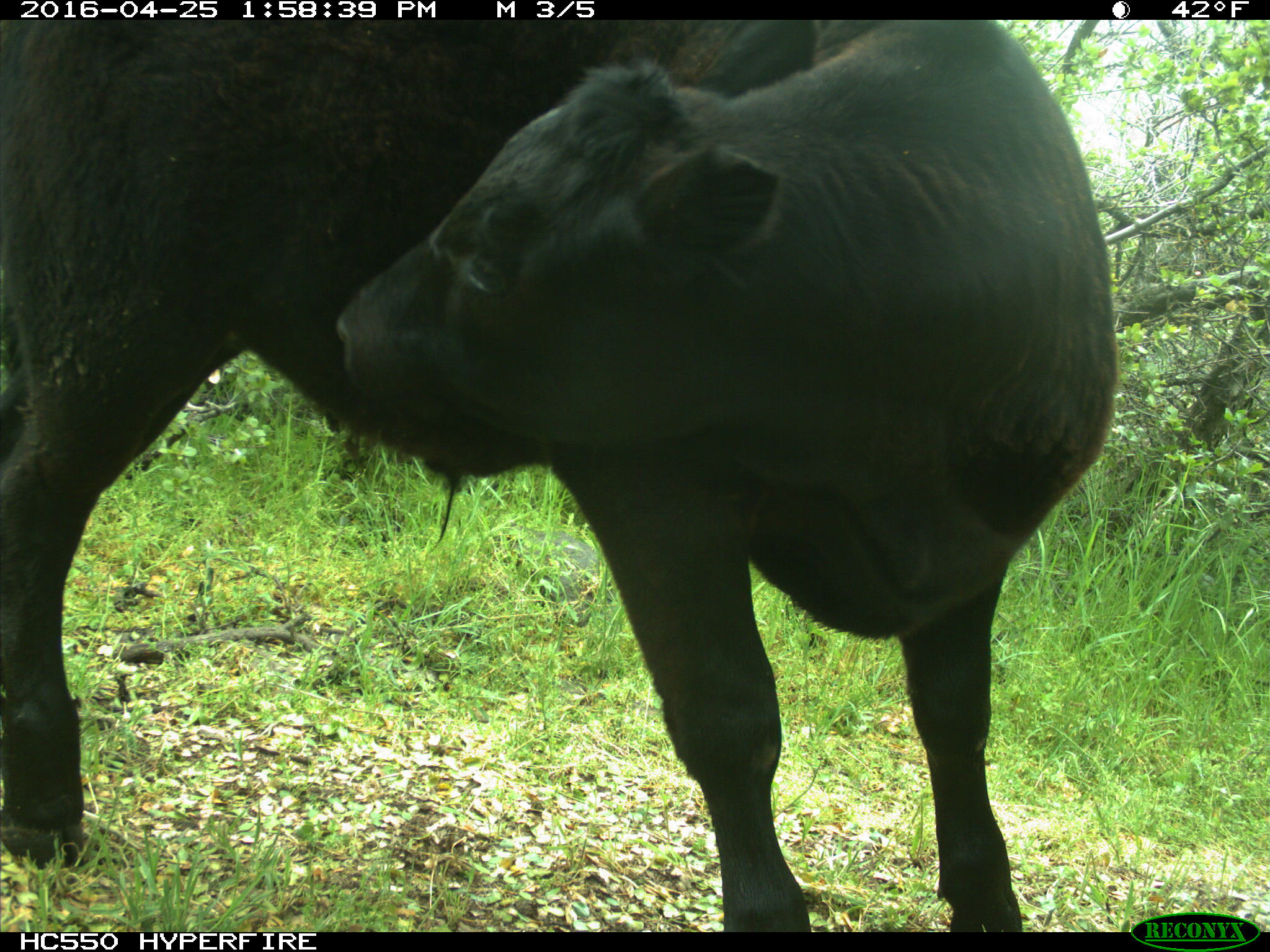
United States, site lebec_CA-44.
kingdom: Animalia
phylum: Chordata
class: Mammalia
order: Artiodactyla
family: Bovidae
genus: Bos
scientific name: Bos taurus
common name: domestic cow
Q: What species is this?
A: Bos taurus (domestic cow).